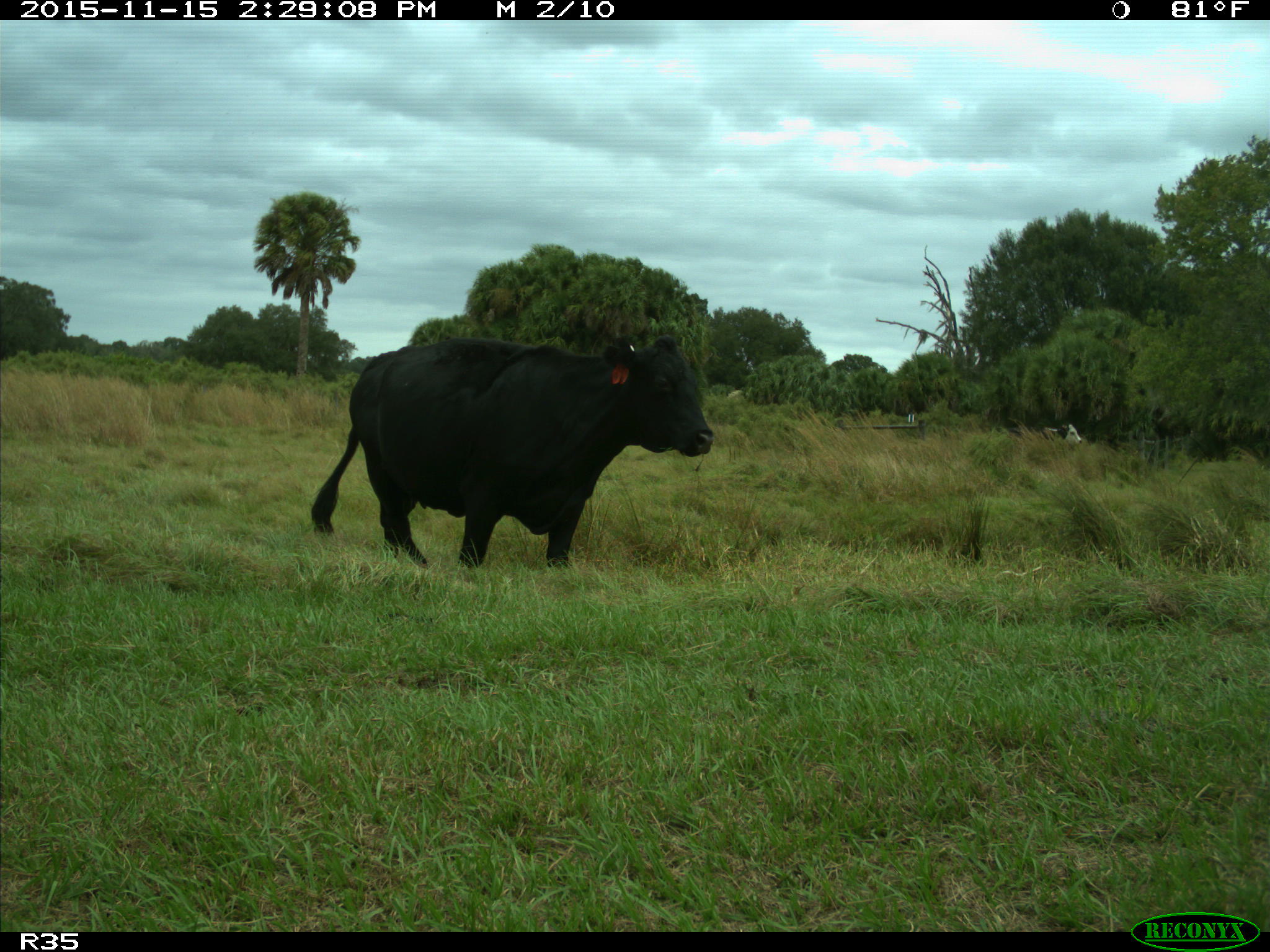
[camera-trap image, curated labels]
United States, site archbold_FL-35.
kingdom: Animalia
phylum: Chordata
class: Mammalia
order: Artiodactyla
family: Bovidae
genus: Bos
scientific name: Bos taurus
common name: domestic cow